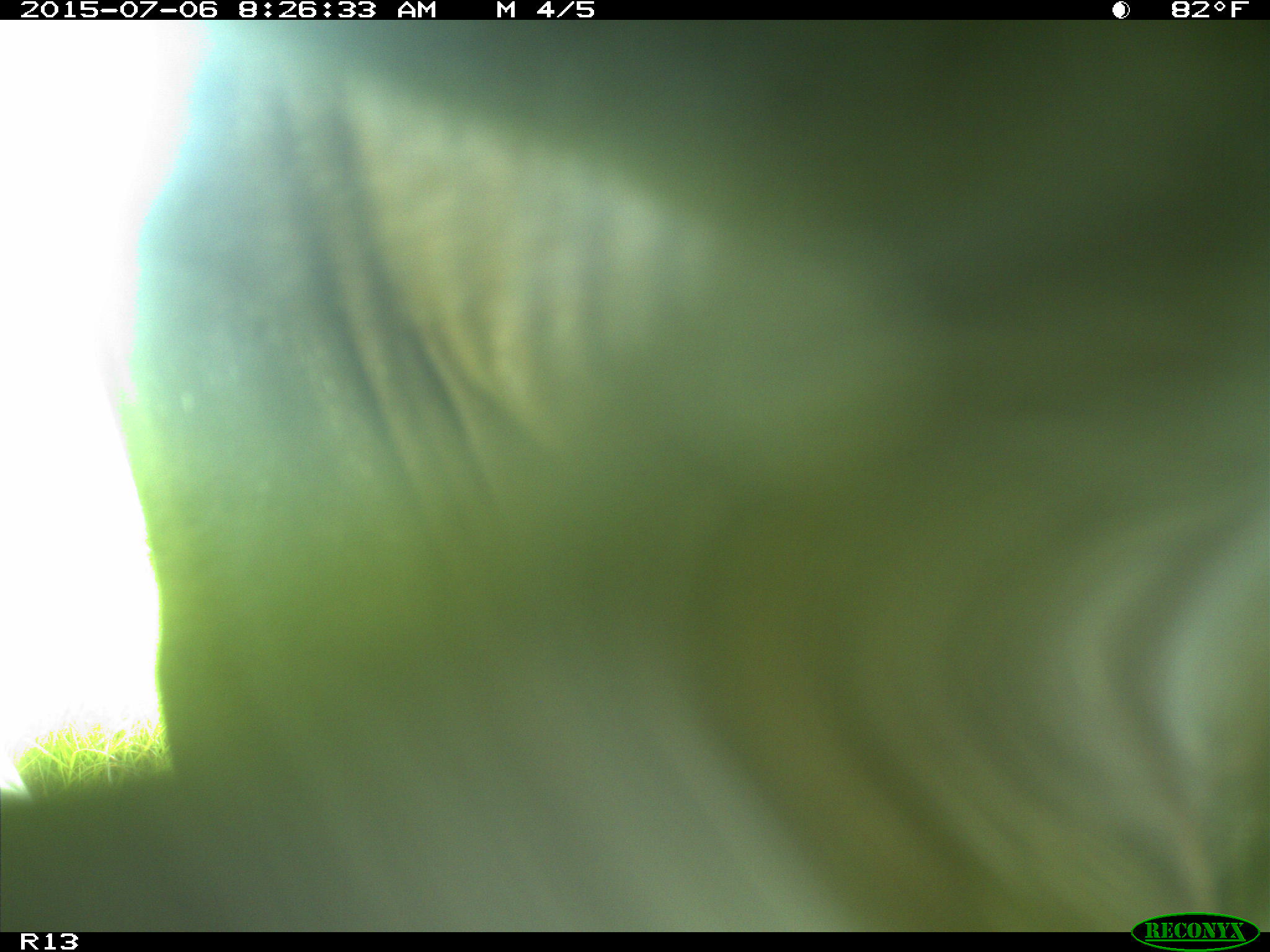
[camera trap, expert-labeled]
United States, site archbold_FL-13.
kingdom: Animalia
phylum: Chordata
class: Mammalia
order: Artiodactyla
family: Bovidae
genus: Bos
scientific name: Bos taurus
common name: domestic cow